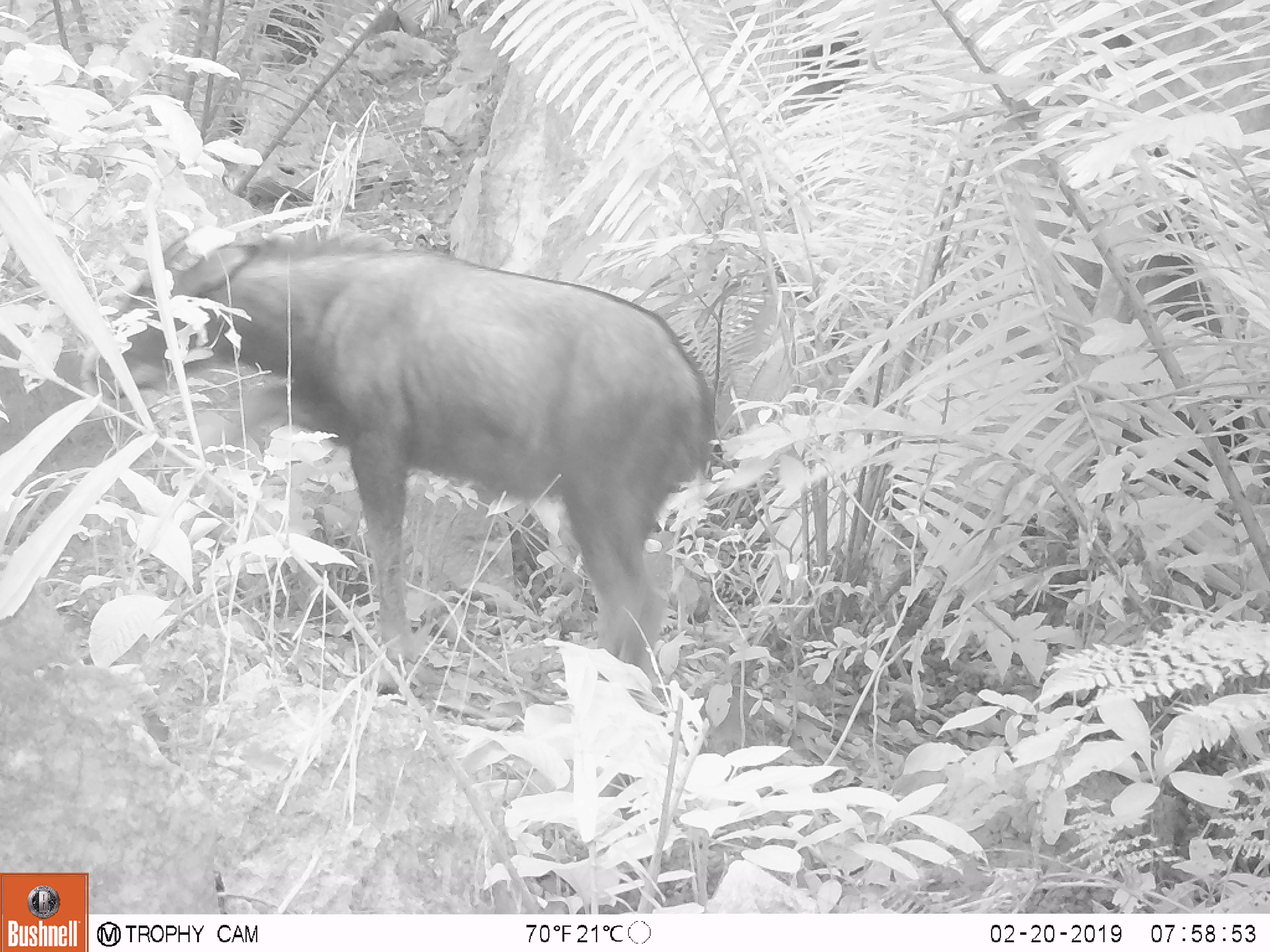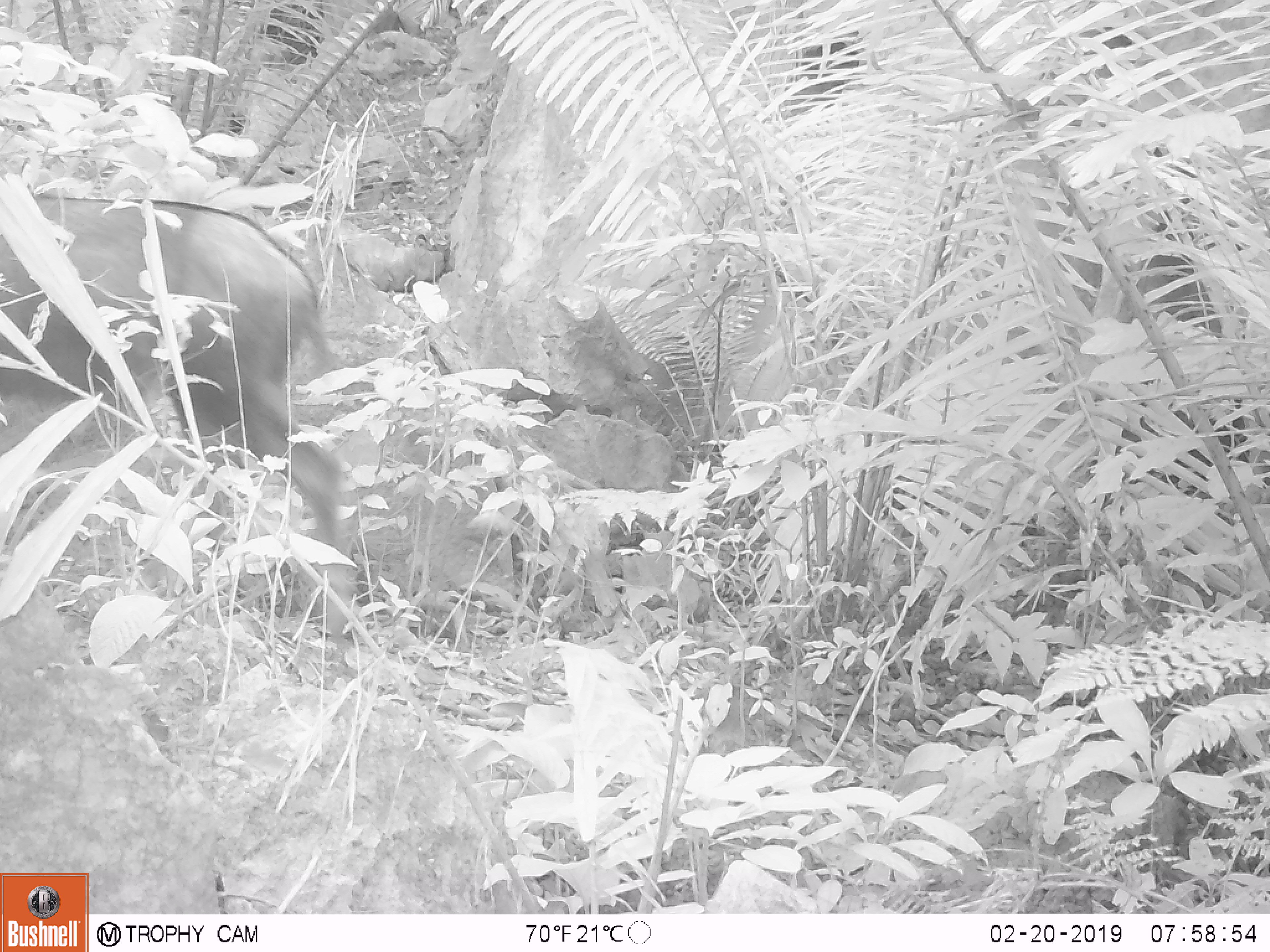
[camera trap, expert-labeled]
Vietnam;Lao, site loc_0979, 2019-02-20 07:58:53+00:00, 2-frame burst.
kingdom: Animalia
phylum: Chordata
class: Mammalia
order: Artiodactyla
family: Bovidae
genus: Capricornis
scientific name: Capricornis sumatraensis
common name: chinese serow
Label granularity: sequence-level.